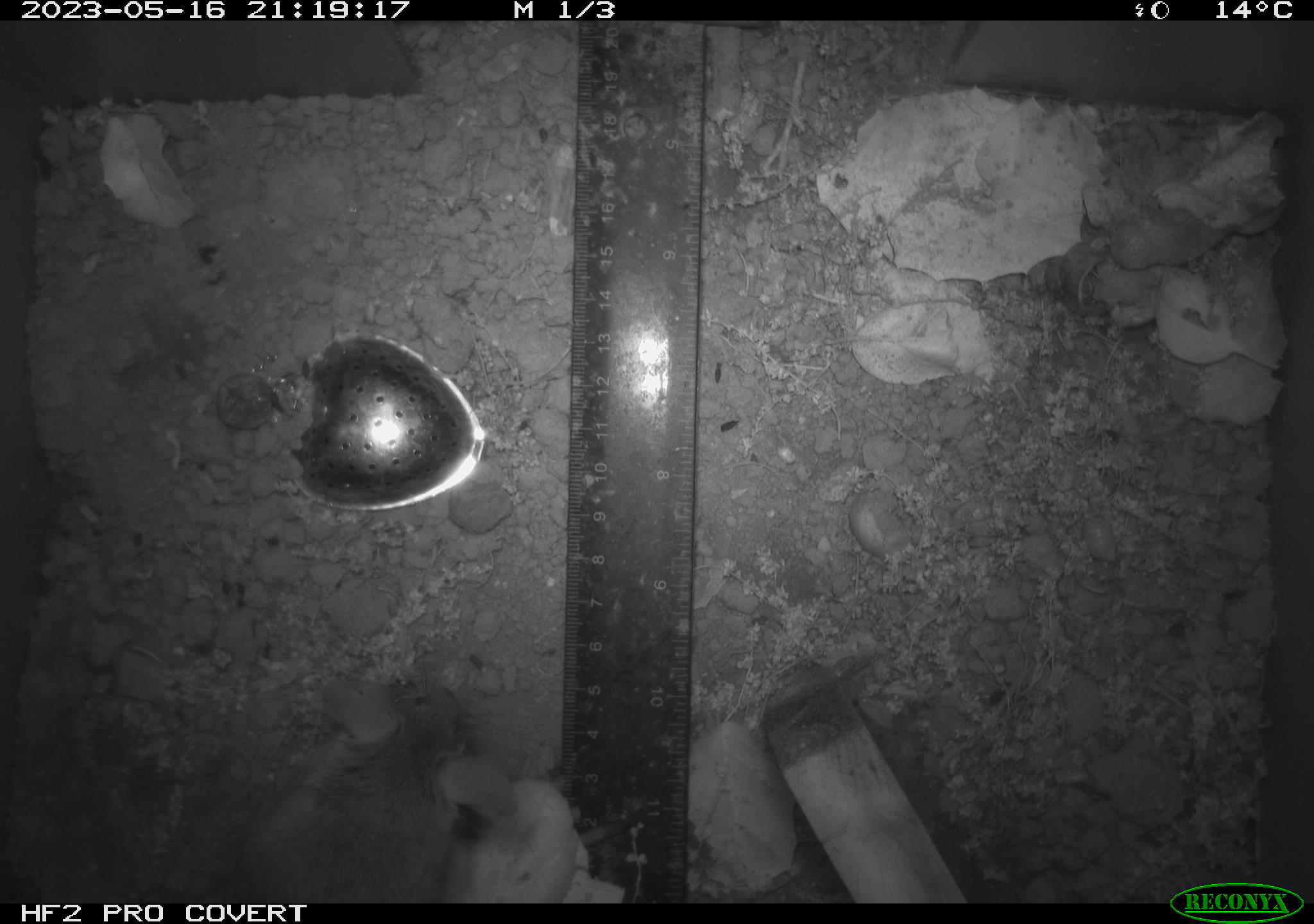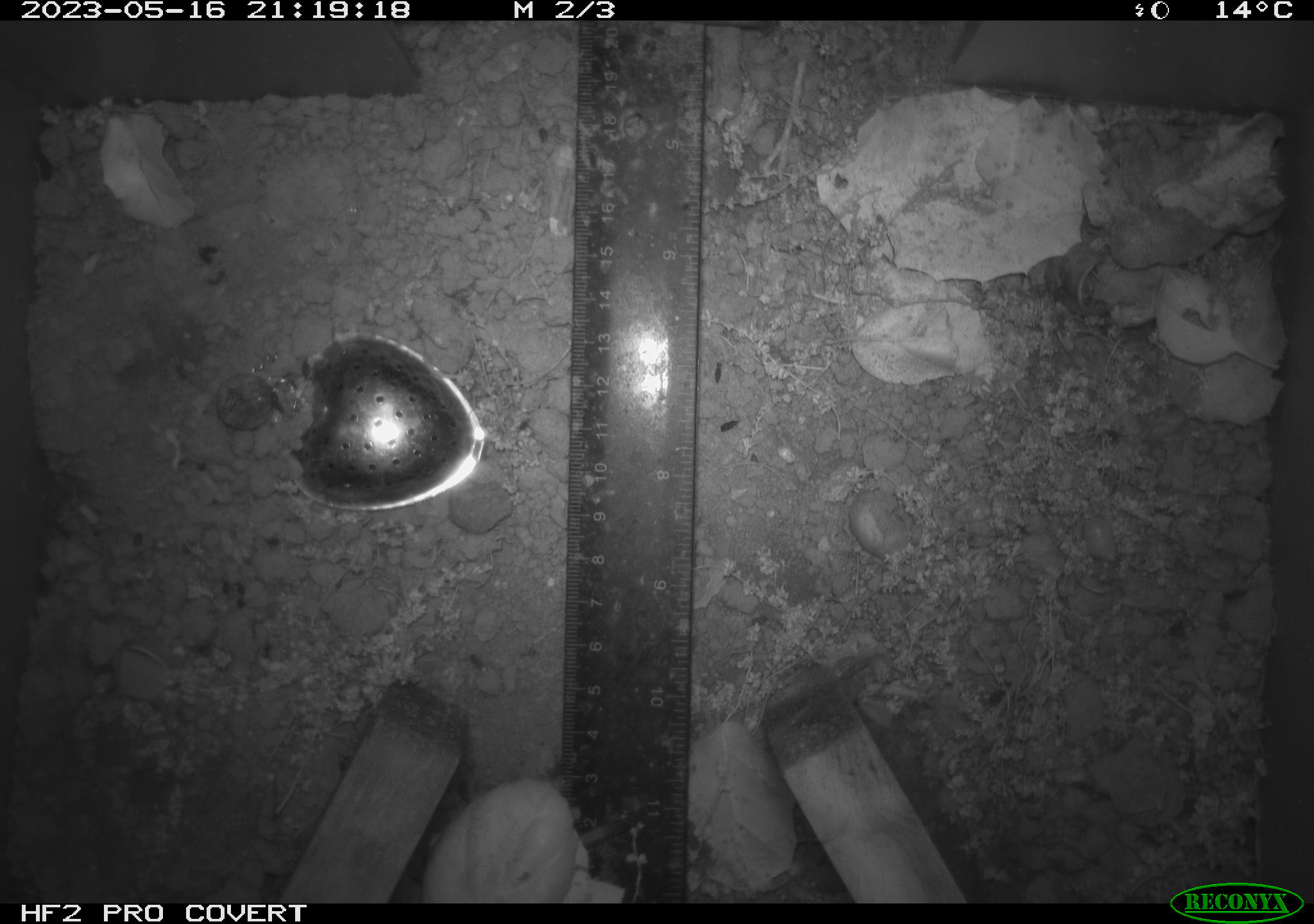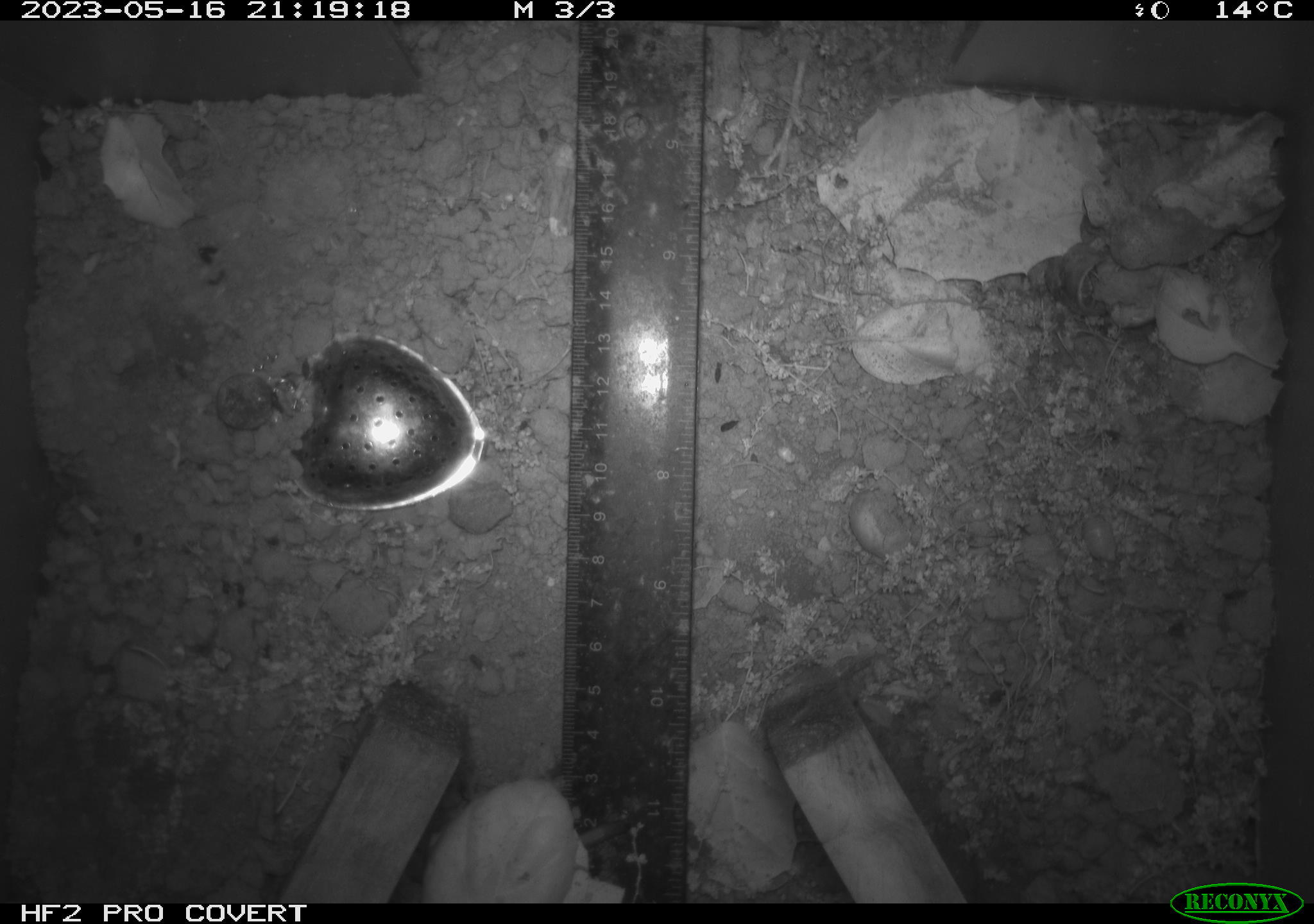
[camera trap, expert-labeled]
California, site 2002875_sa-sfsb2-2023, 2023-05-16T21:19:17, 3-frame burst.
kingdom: Animalia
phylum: Chordata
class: Mammalia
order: Rodentia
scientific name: Rodentia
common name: mouse species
Mouse species (Rodentia).